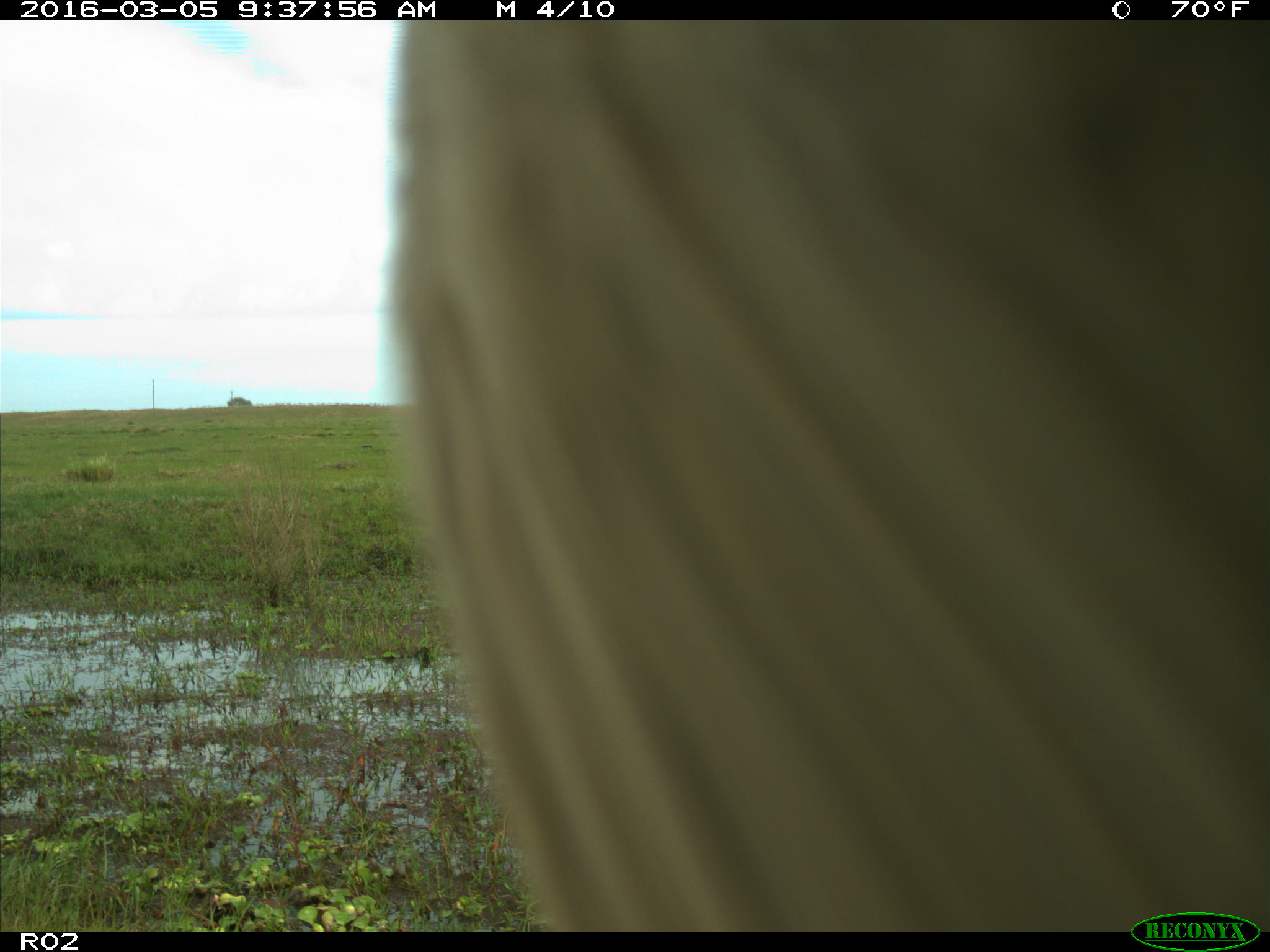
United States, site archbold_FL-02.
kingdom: Animalia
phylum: Chordata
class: Mammalia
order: Artiodactyla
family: Bovidae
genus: Bos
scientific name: Bos taurus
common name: domestic cow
Bos taurus (domestic cow).